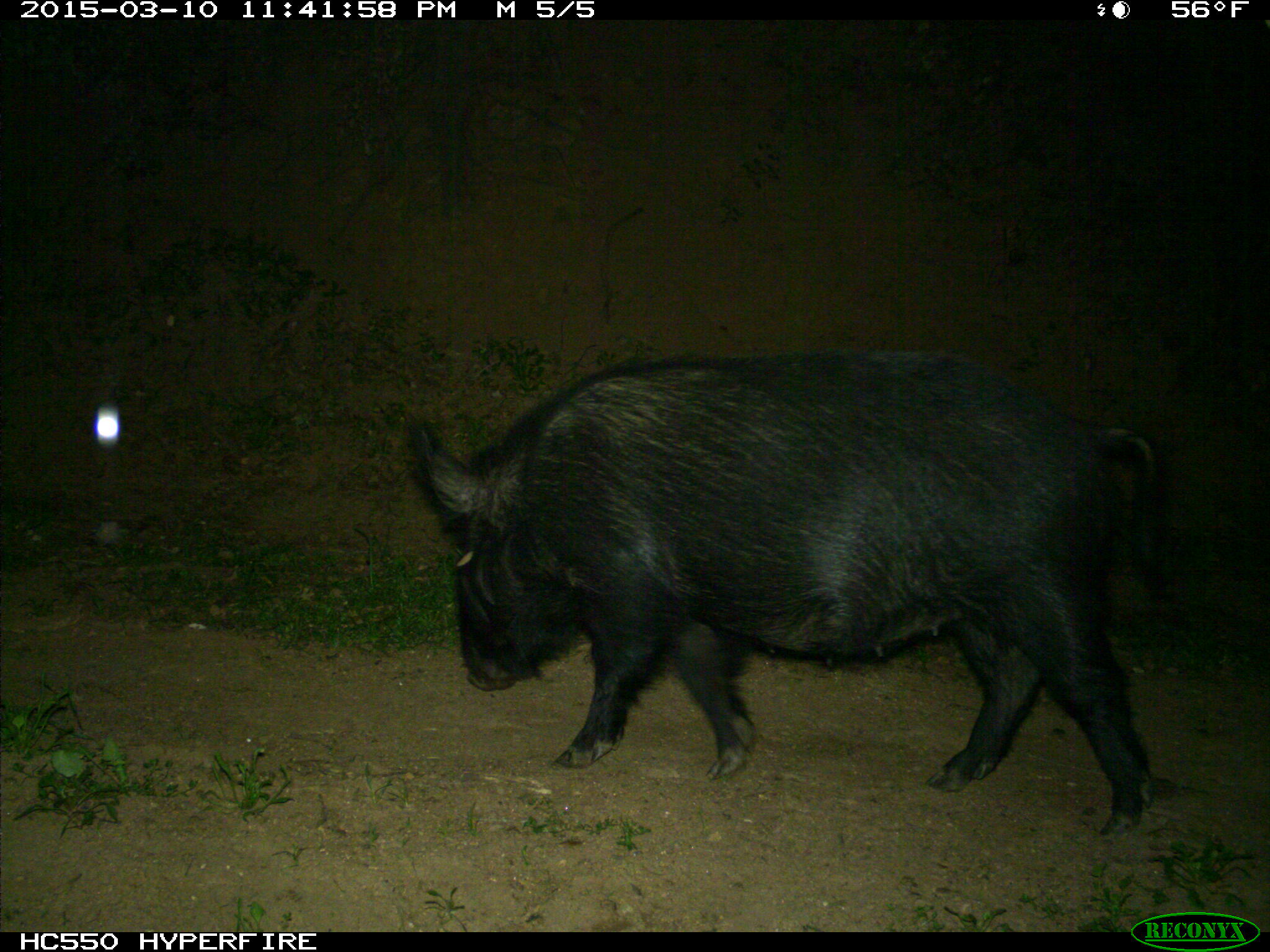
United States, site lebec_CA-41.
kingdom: Animalia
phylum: Chordata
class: Mammalia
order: Artiodactyla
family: Suidae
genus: Sus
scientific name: Sus scrofa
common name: wild boar